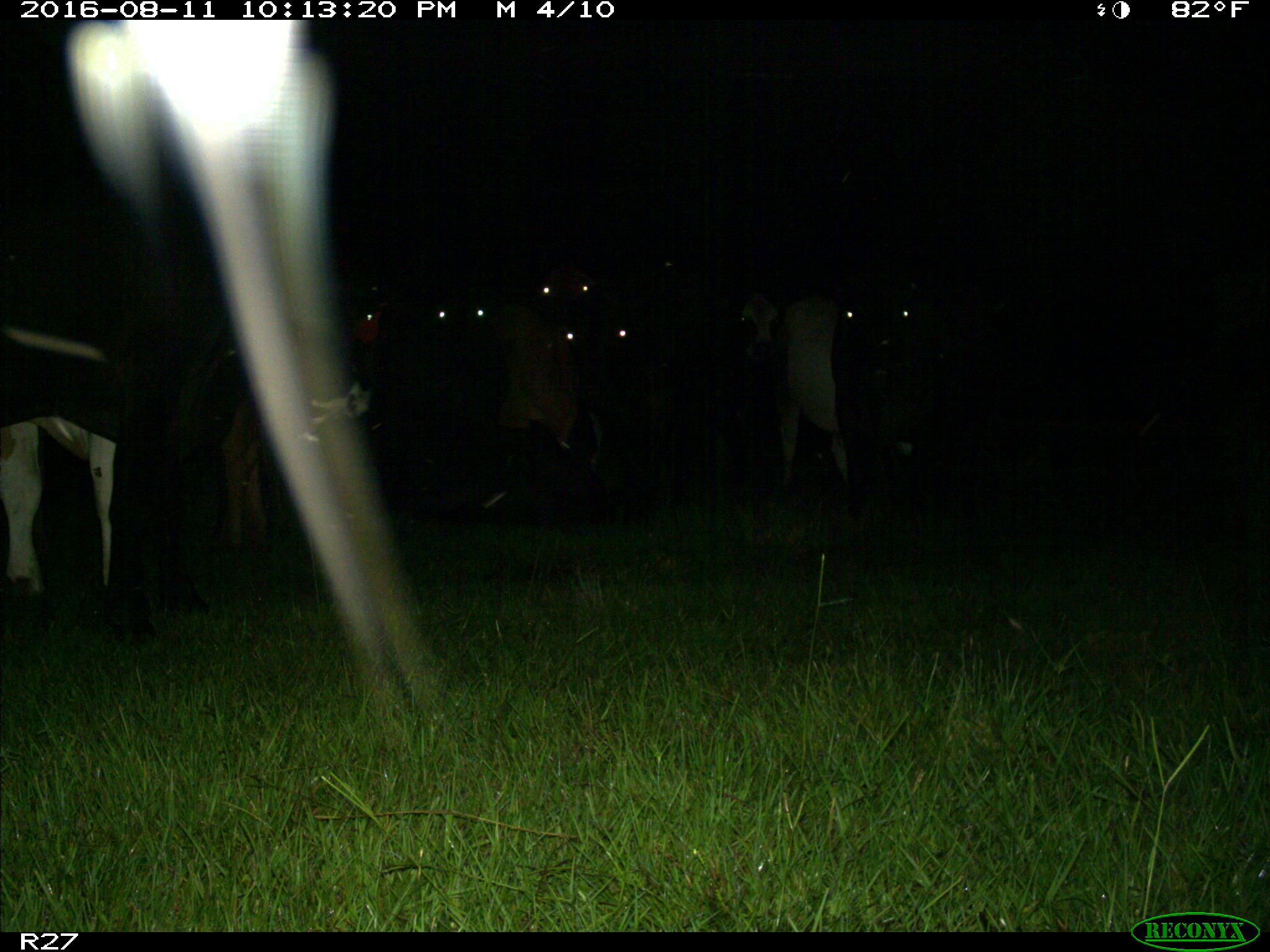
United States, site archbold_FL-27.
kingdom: Animalia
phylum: Chordata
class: Mammalia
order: Artiodactyla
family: Bovidae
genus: Bos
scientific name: Bos taurus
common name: domestic cow